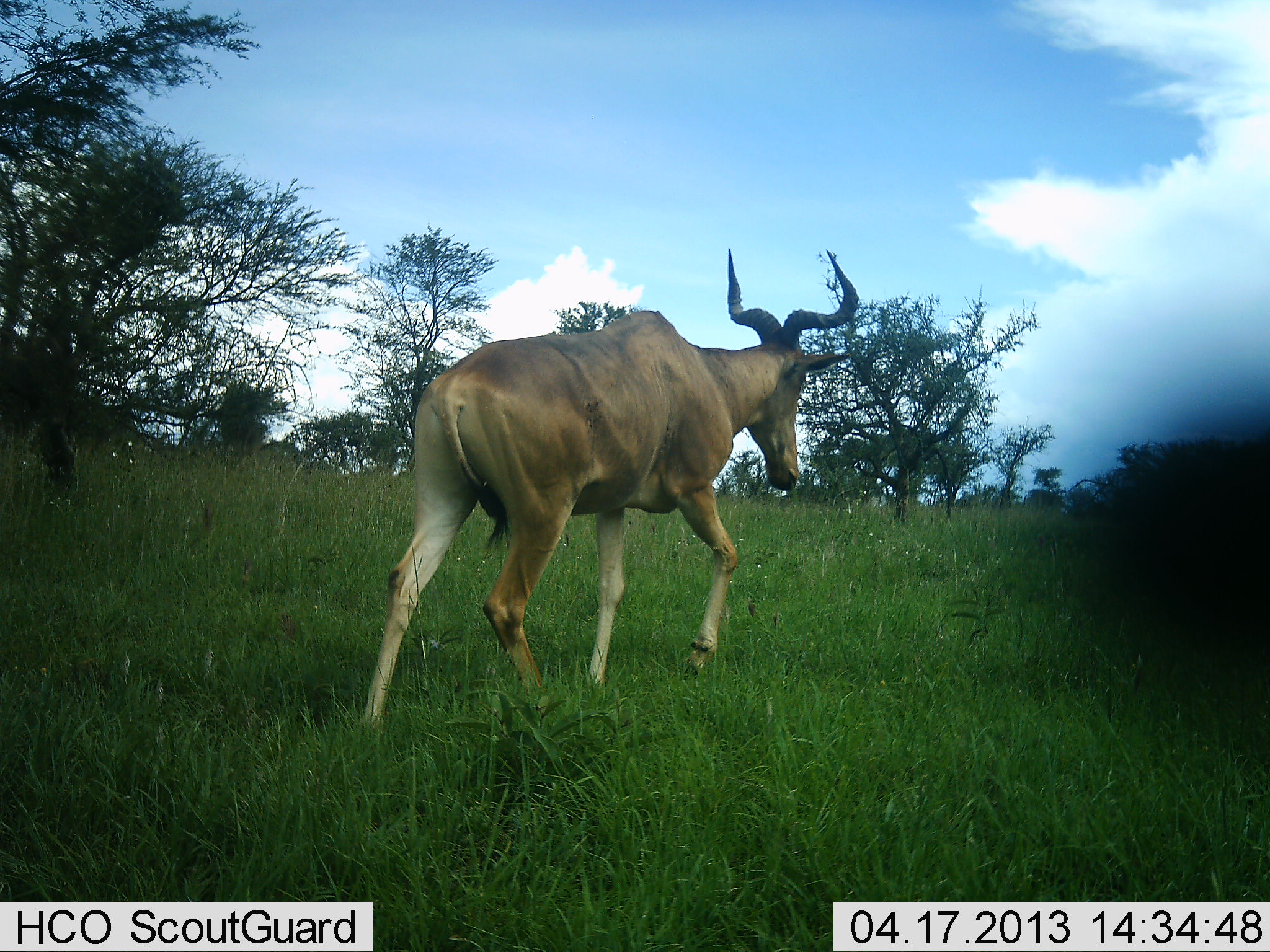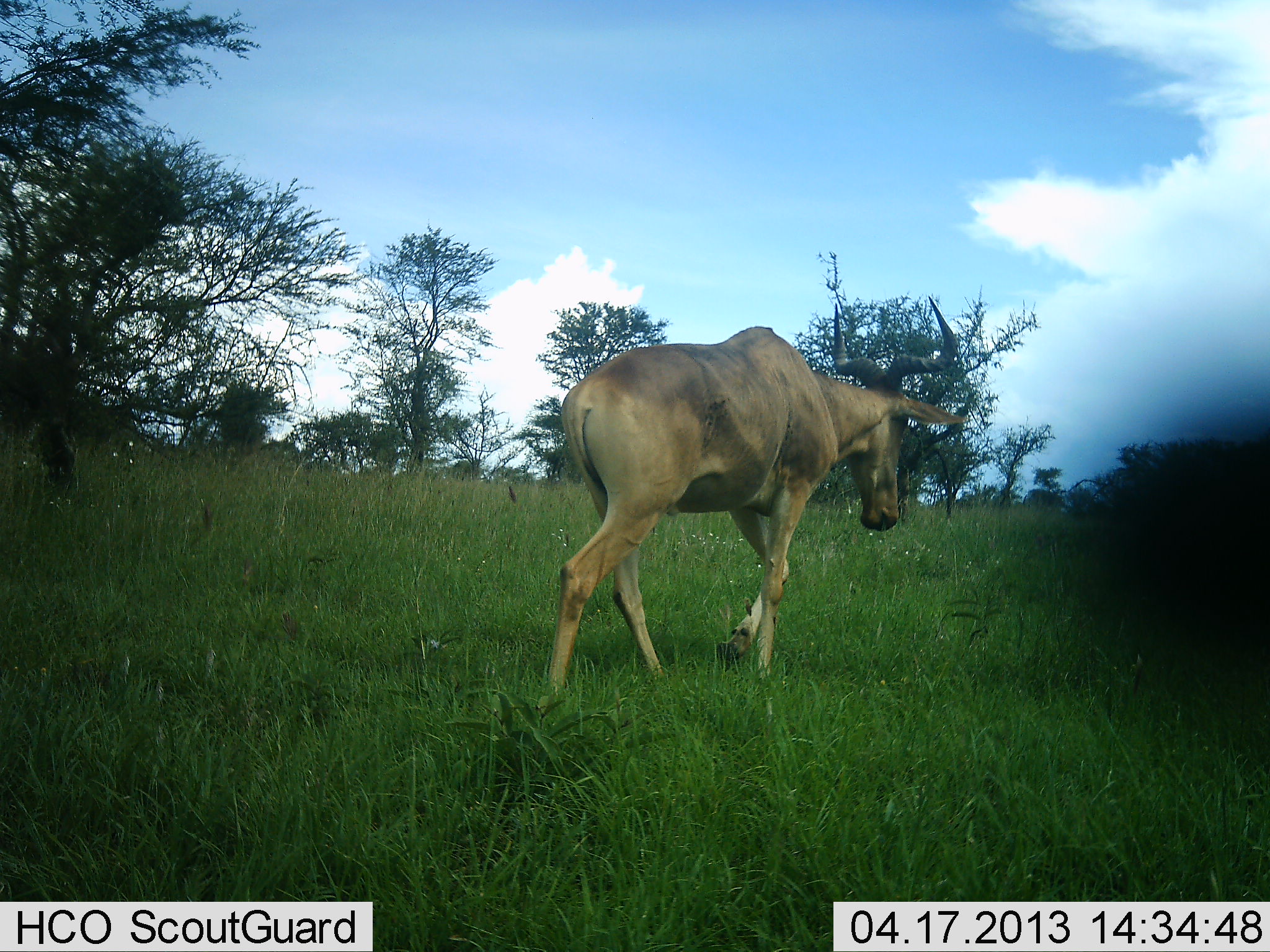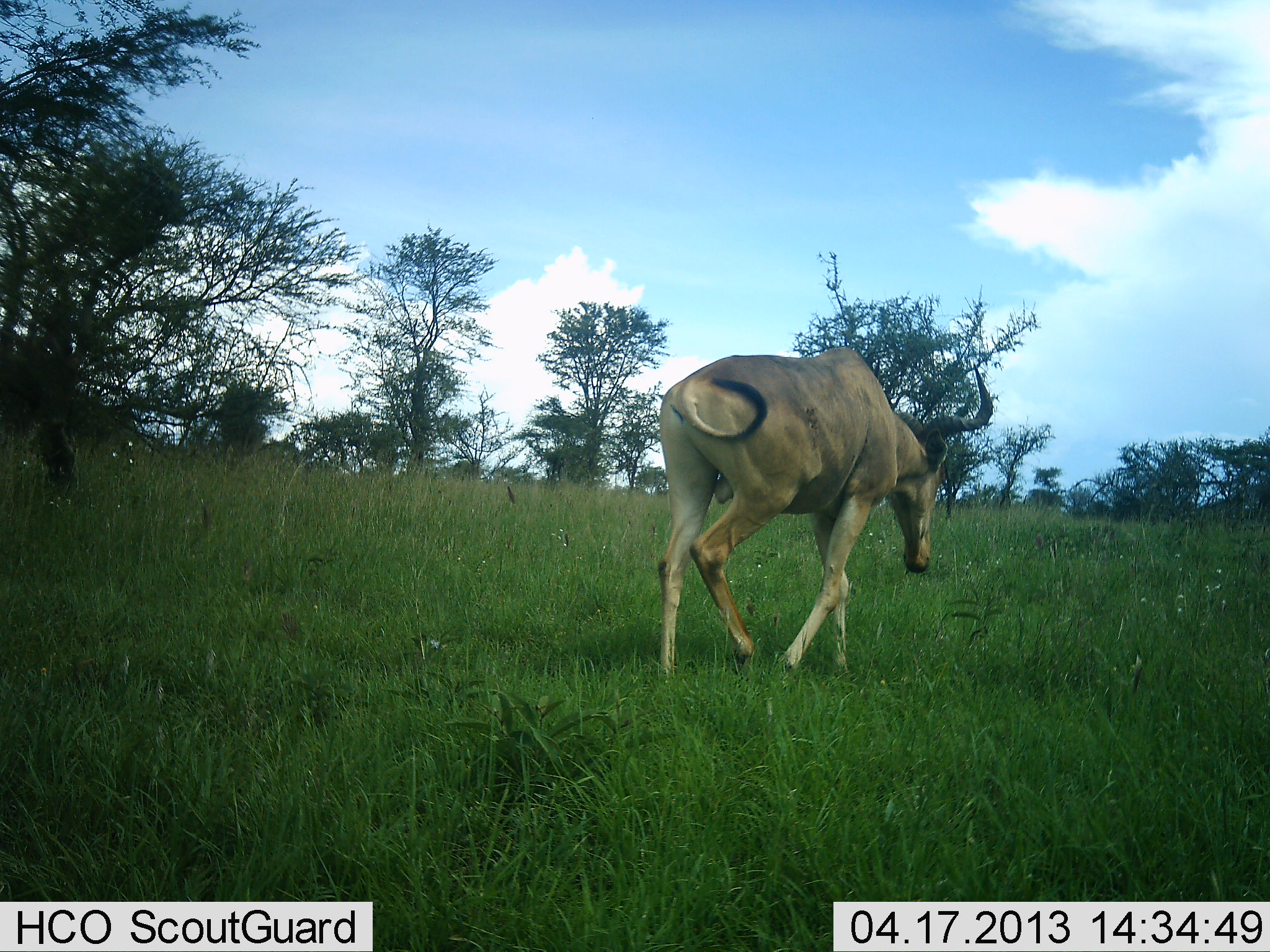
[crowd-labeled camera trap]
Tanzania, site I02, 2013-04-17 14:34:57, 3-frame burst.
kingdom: Animalia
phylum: Chordata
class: Mammalia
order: Artiodactyla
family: Bovidae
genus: Alcelaphus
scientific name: Alcelaphus buselaphus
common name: hartebeest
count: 1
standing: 3%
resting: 0%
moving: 100%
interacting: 0%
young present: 0%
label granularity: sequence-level